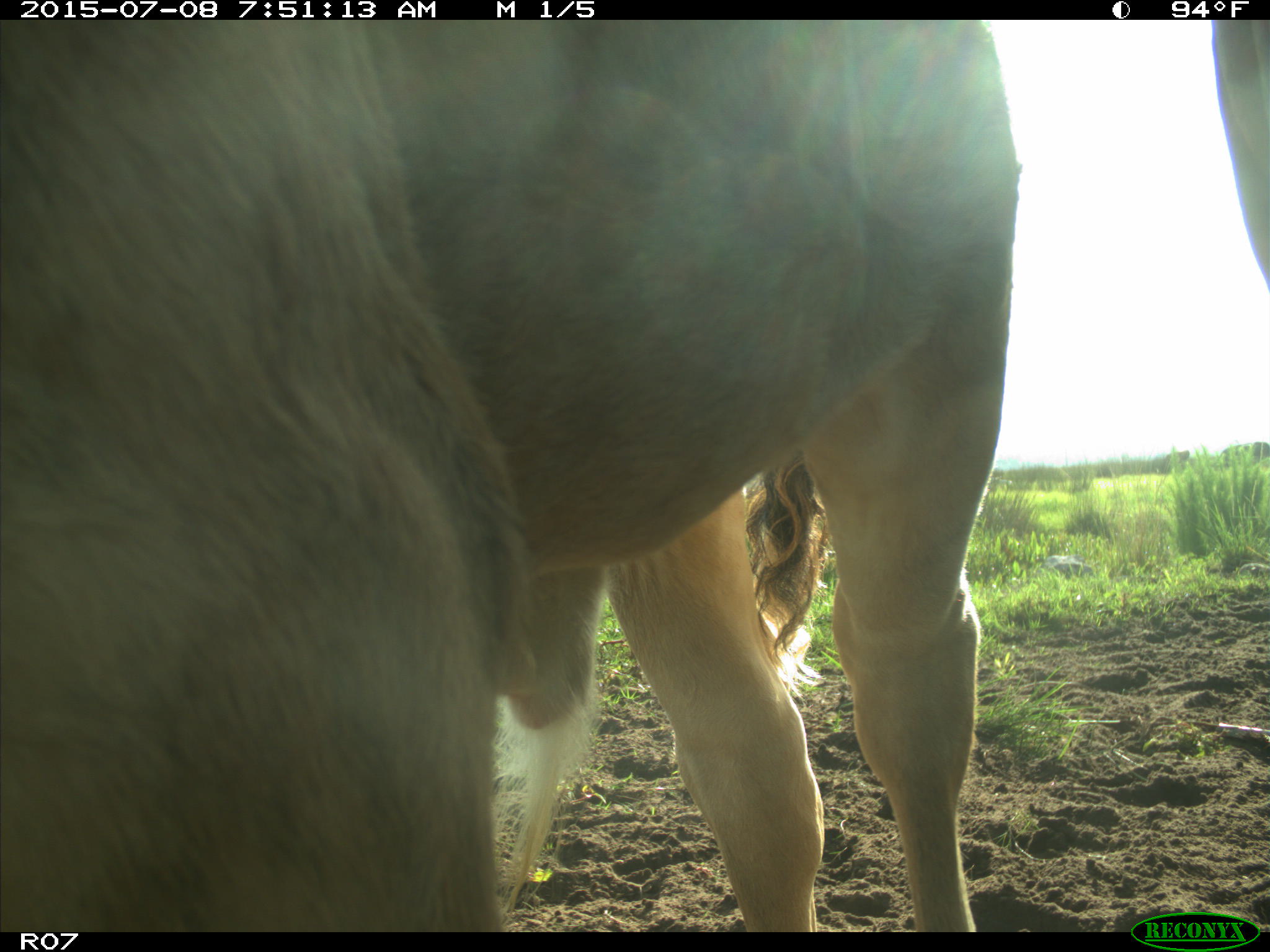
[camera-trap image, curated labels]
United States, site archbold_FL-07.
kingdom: Animalia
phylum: Chordata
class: Mammalia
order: Artiodactyla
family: Bovidae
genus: Bos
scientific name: Bos taurus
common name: domestic cow